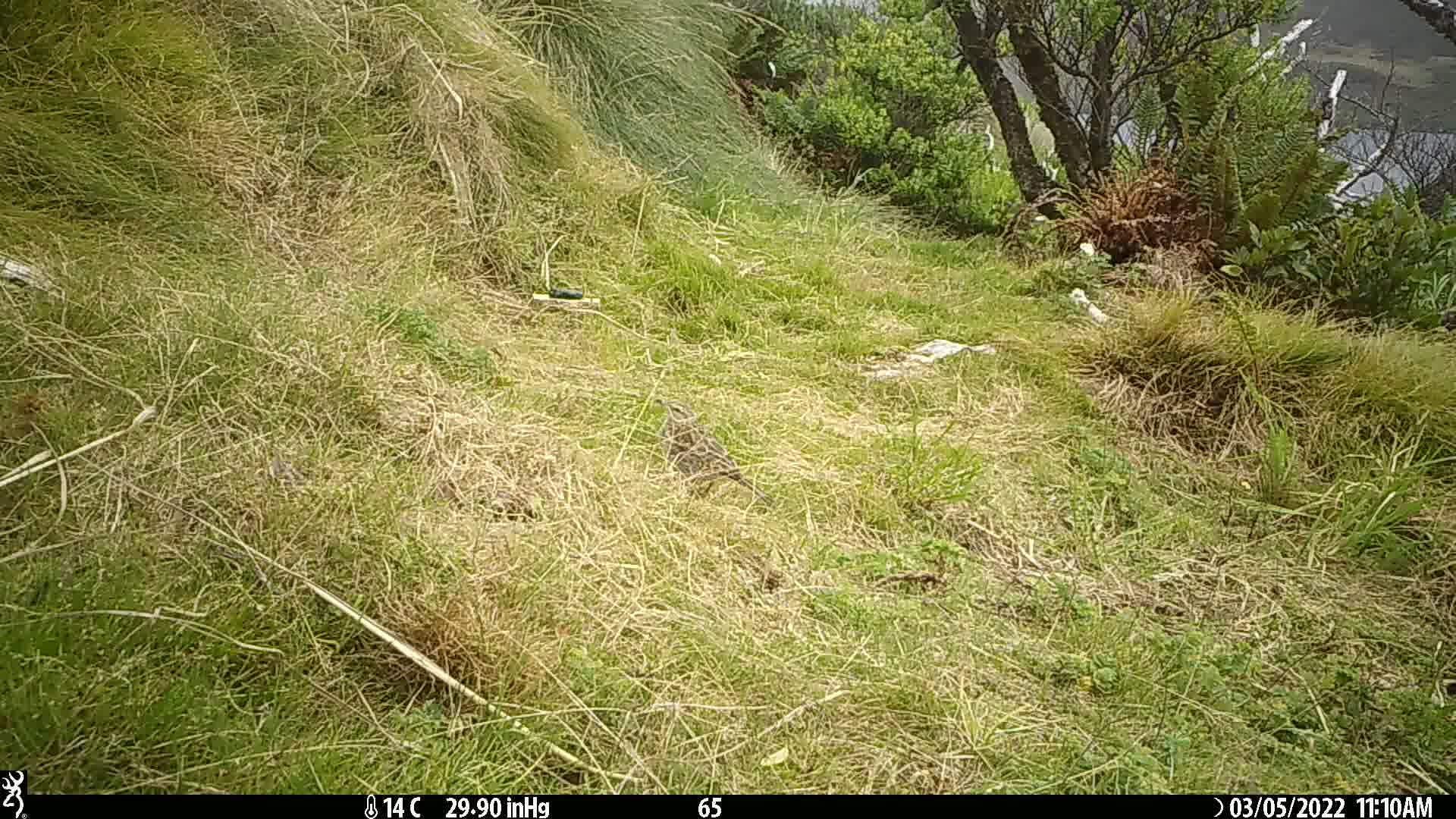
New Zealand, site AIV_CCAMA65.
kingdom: Animalia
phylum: Chordata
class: Aves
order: Passeriformes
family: Motacillidae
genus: Anthus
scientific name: Anthus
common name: pipit